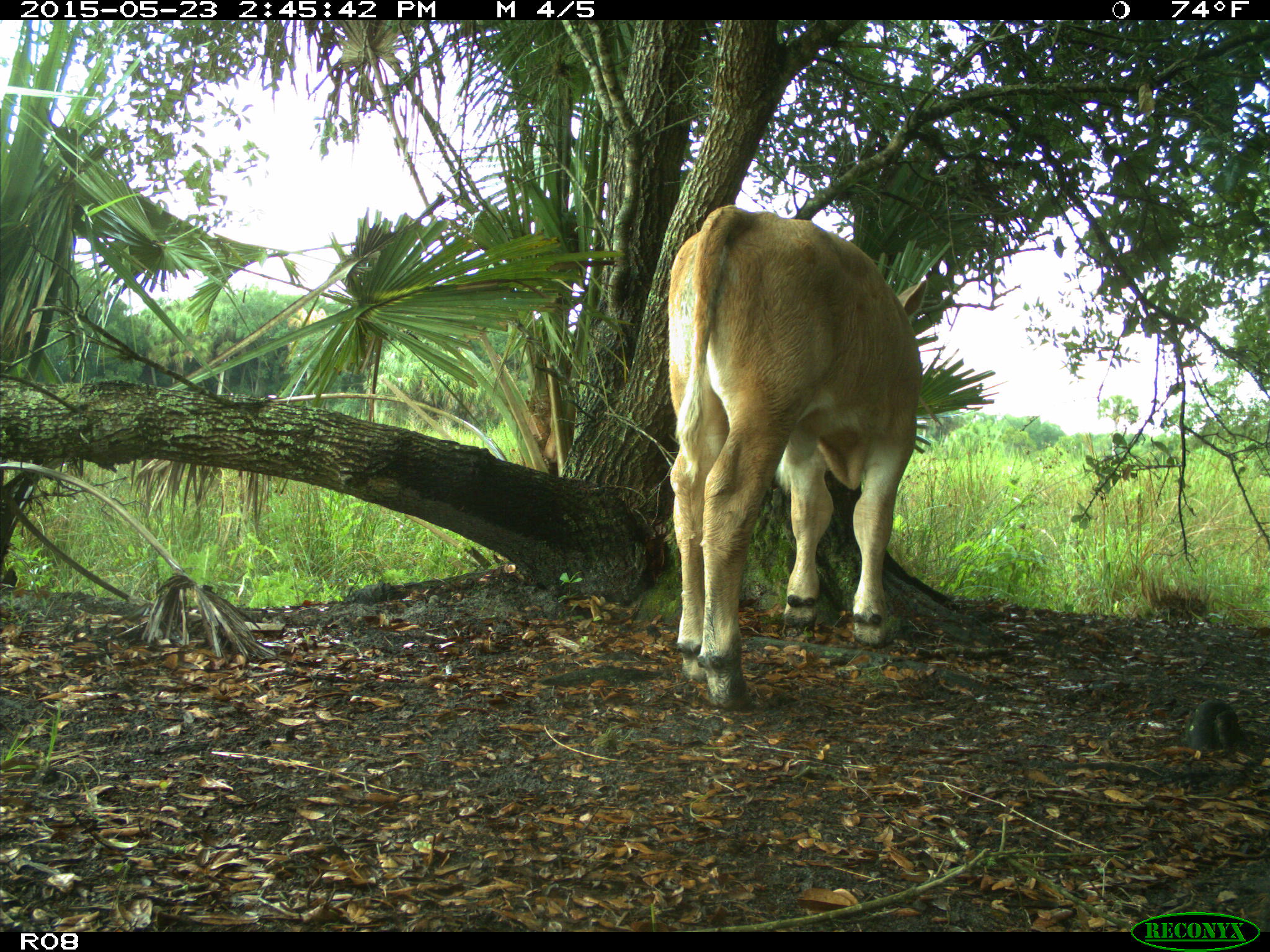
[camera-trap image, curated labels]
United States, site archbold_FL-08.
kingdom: Animalia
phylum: Chordata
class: Mammalia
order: Artiodactyla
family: Bovidae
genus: Bos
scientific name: Bos taurus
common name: domestic cow